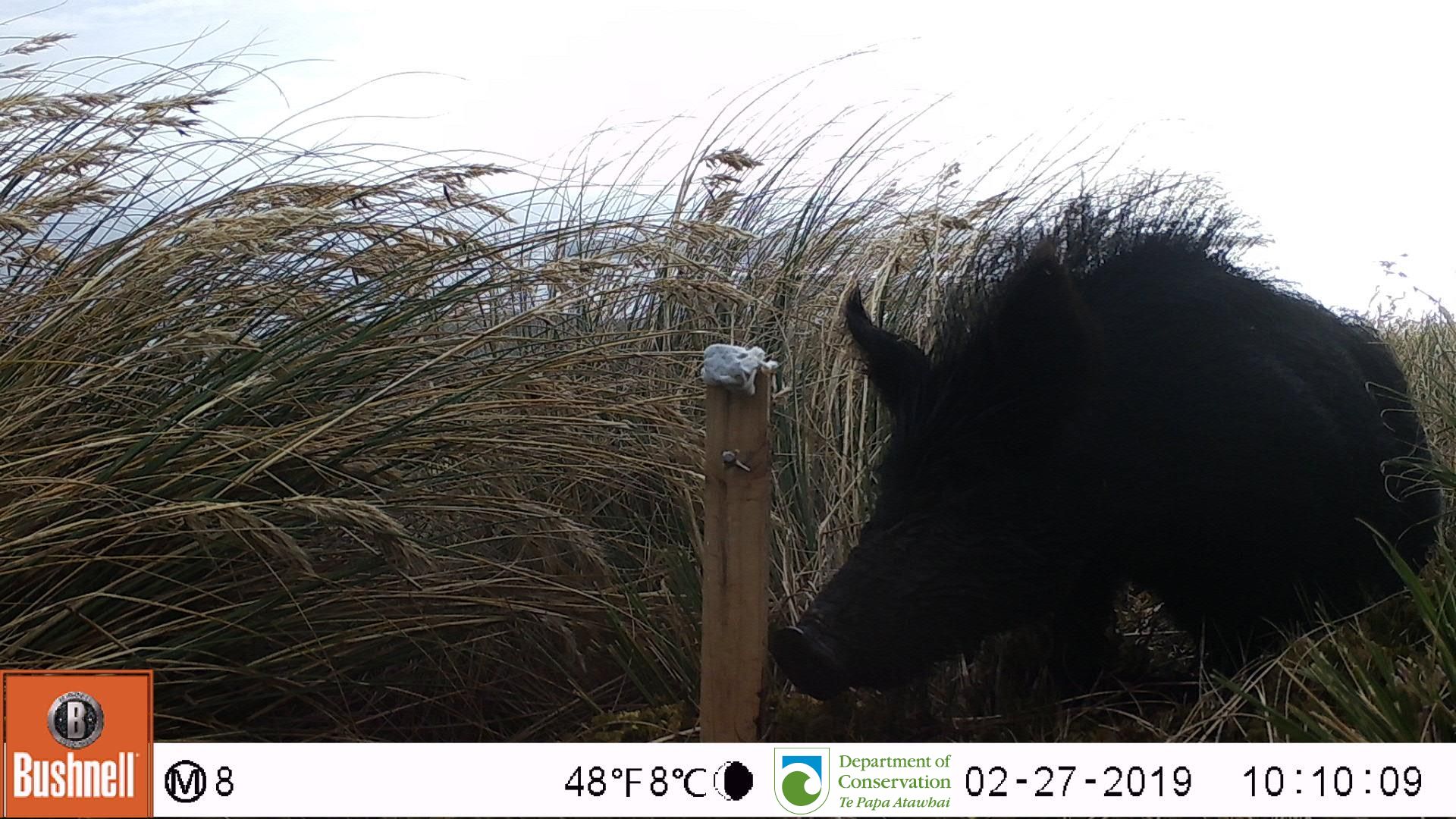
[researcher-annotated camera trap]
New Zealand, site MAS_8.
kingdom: Animalia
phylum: Chordata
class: Mammalia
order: Artiodactyla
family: Suidae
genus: Sus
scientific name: Sus scrofa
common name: pig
Pig (Sus scrofa).